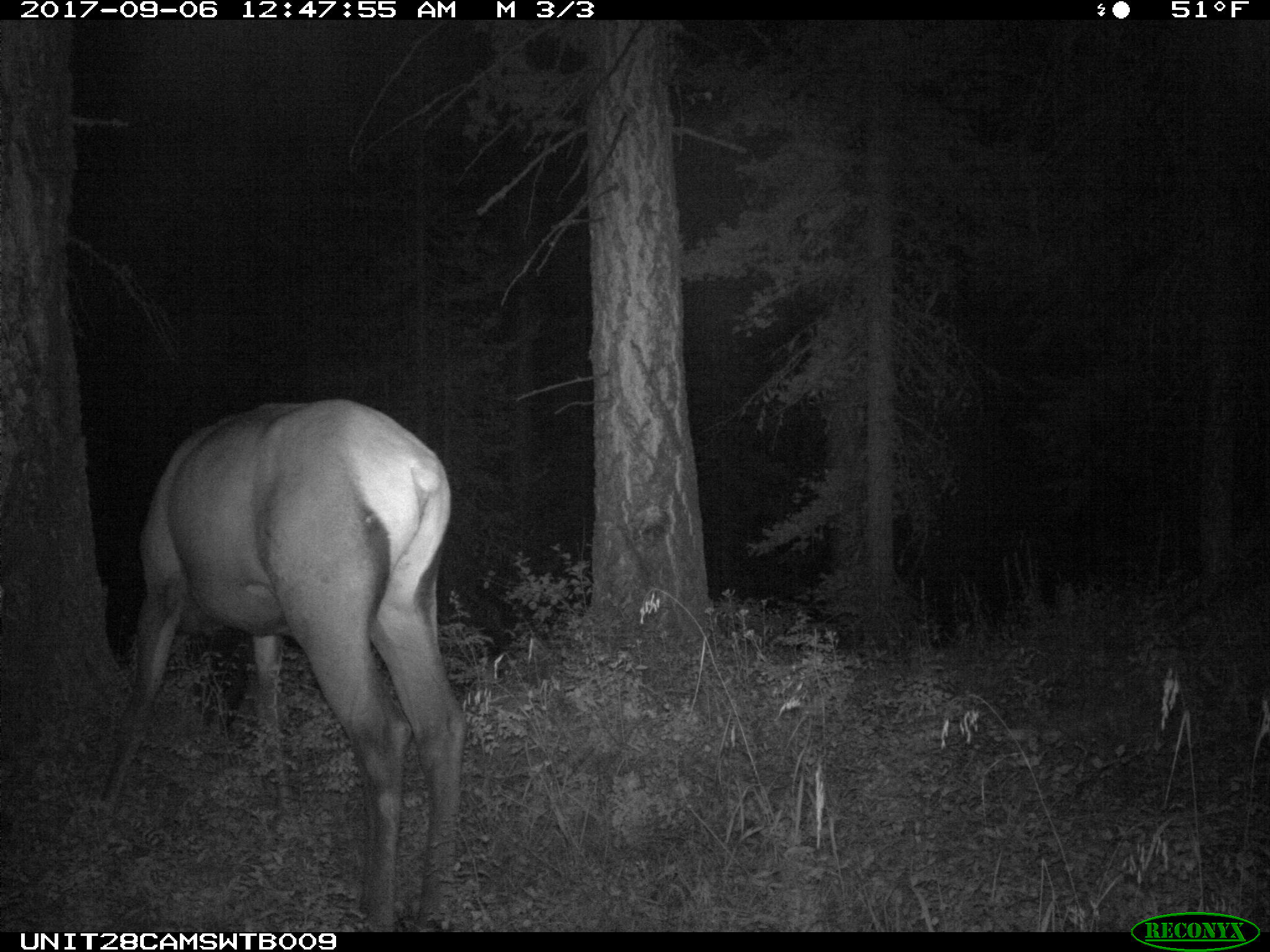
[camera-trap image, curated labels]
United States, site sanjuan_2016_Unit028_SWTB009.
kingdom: Animalia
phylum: Chordata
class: Mammalia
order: Artiodactyla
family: Cervidae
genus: Cervus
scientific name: Cervus elaphus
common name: red deer